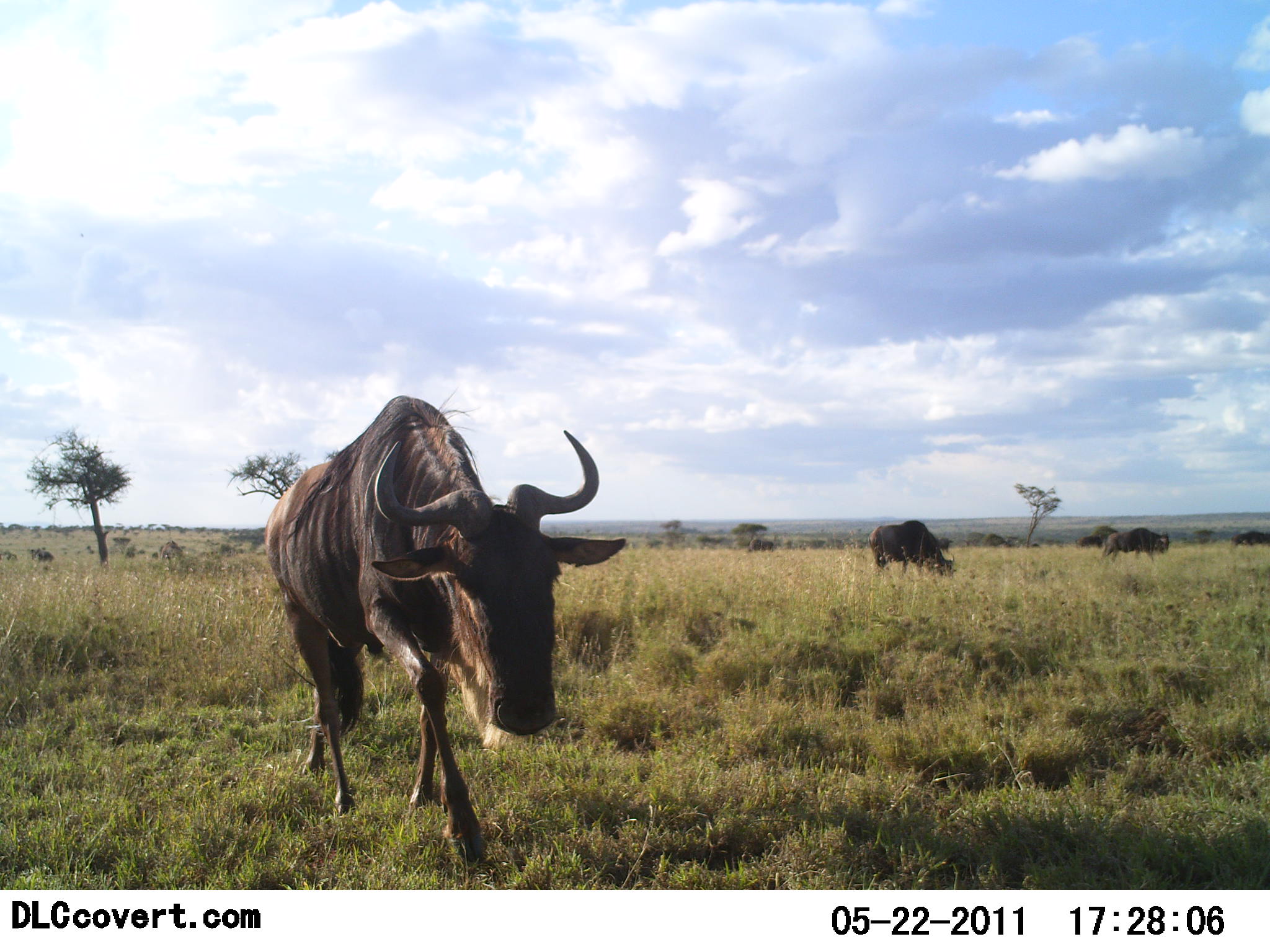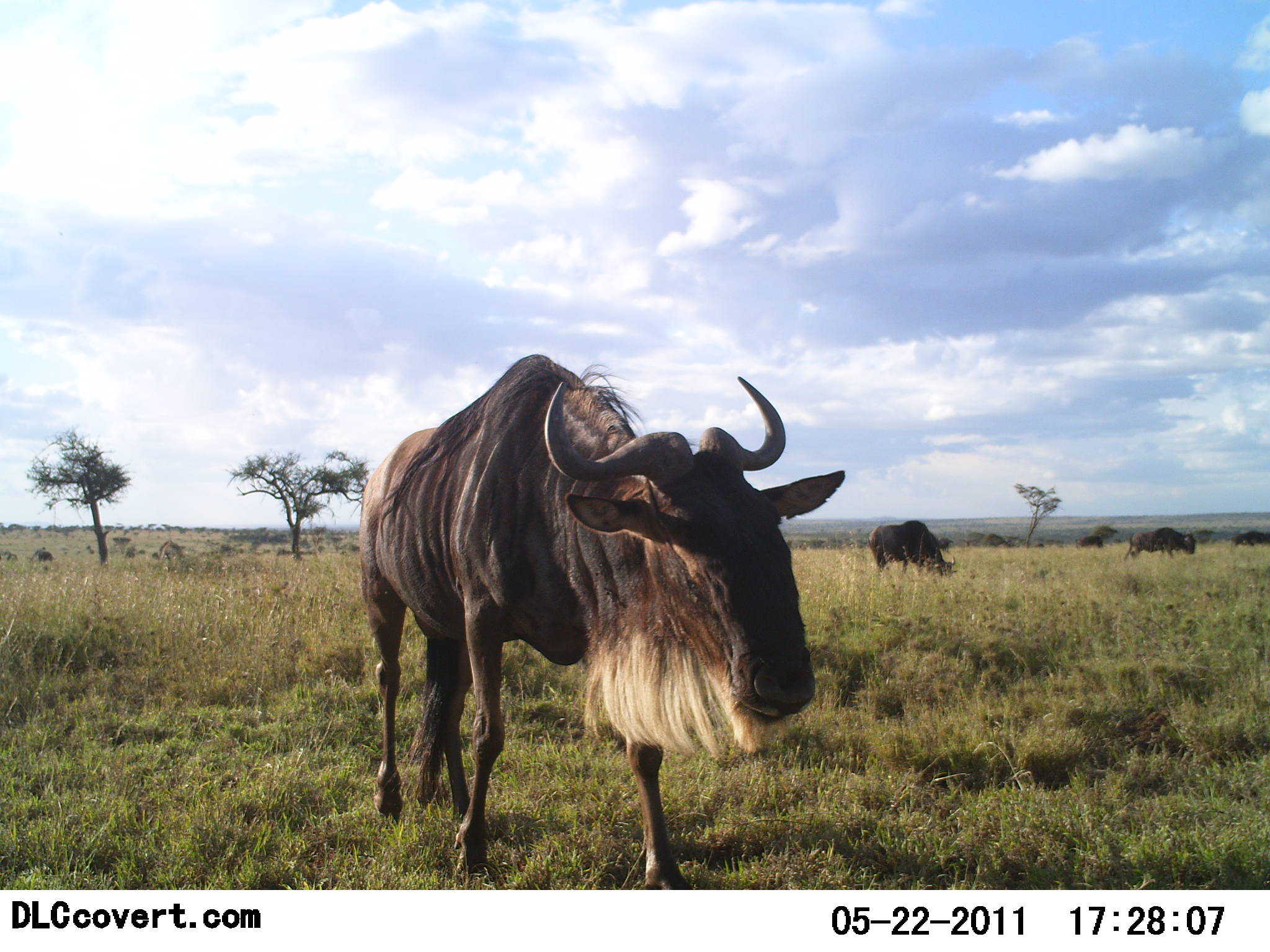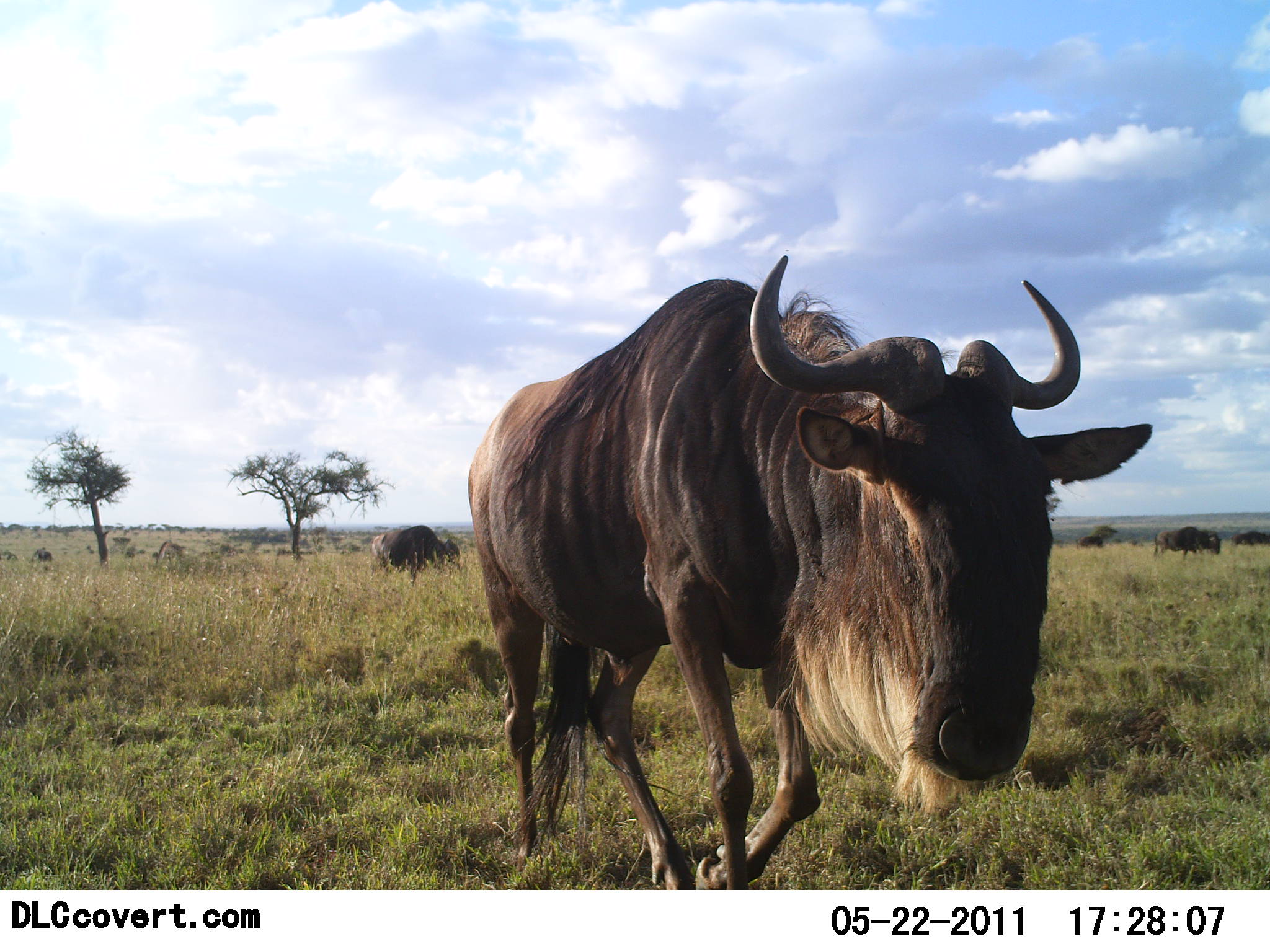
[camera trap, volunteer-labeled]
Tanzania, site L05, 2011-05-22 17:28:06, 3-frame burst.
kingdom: Animalia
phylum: Chordata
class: Mammalia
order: Artiodactyla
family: Bovidae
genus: Connochaetes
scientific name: Connochaetes taurinus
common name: blue wildebeest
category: wildebeest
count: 5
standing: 9%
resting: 0%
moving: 73%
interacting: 0%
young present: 0%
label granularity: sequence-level